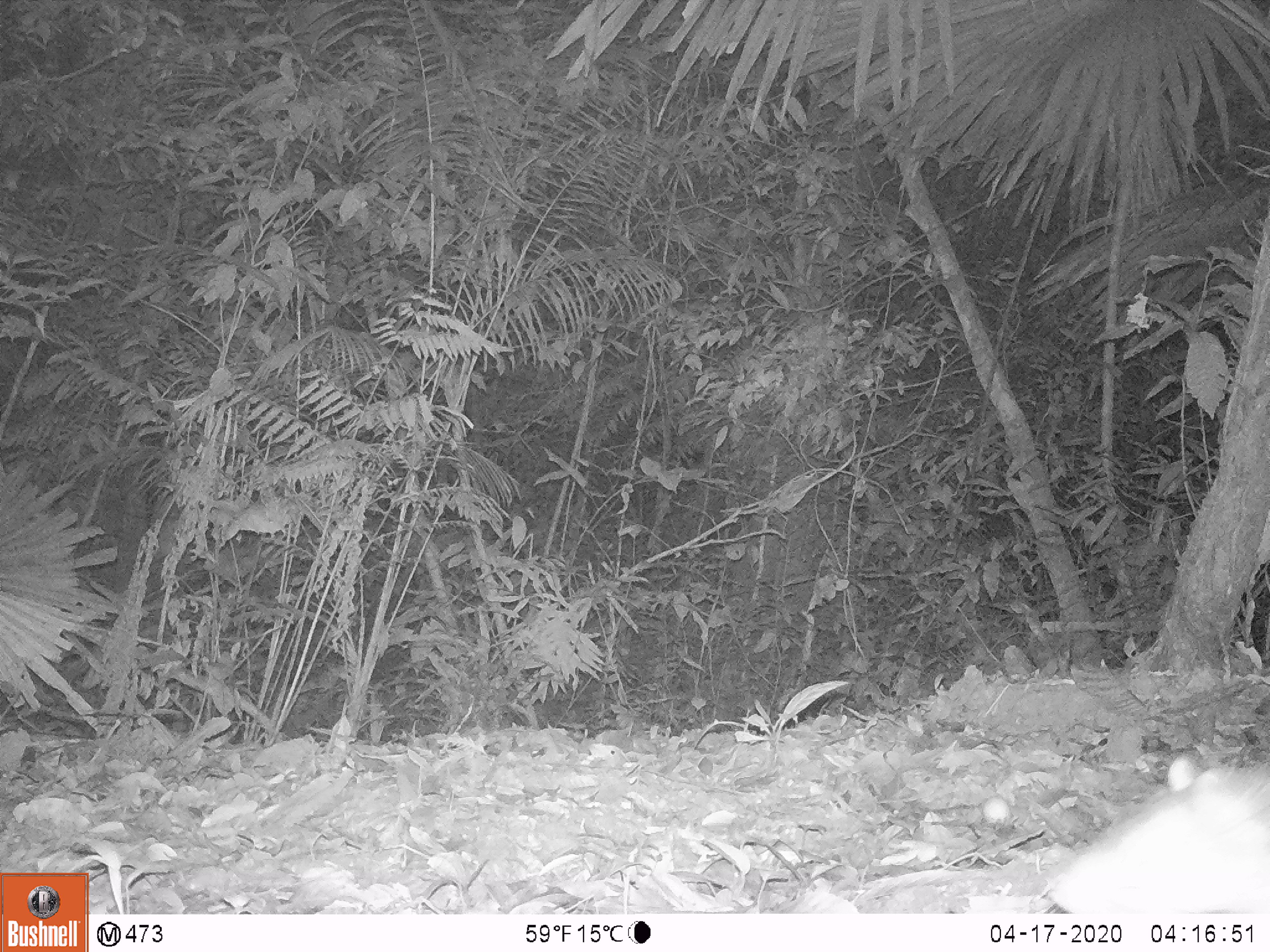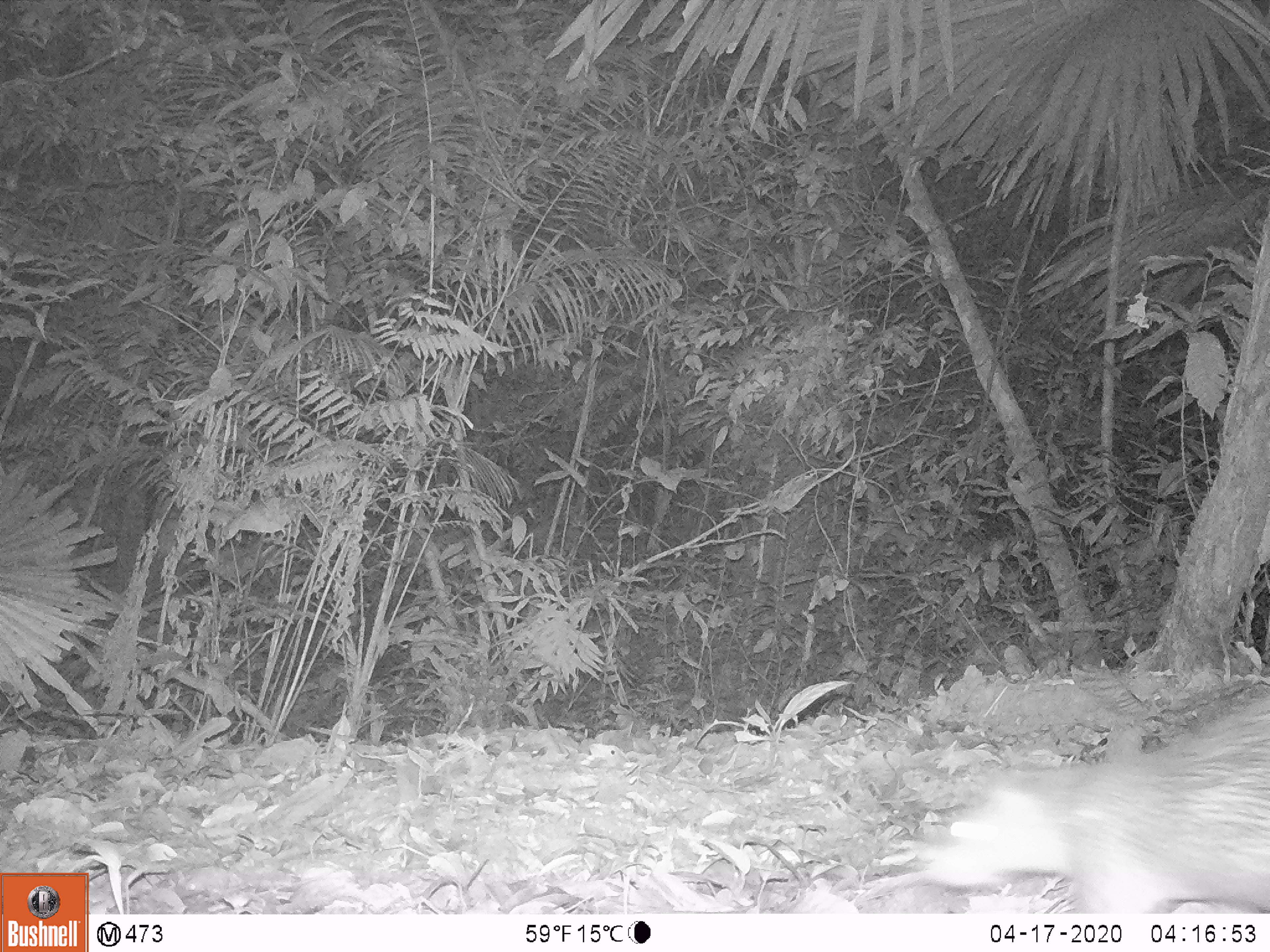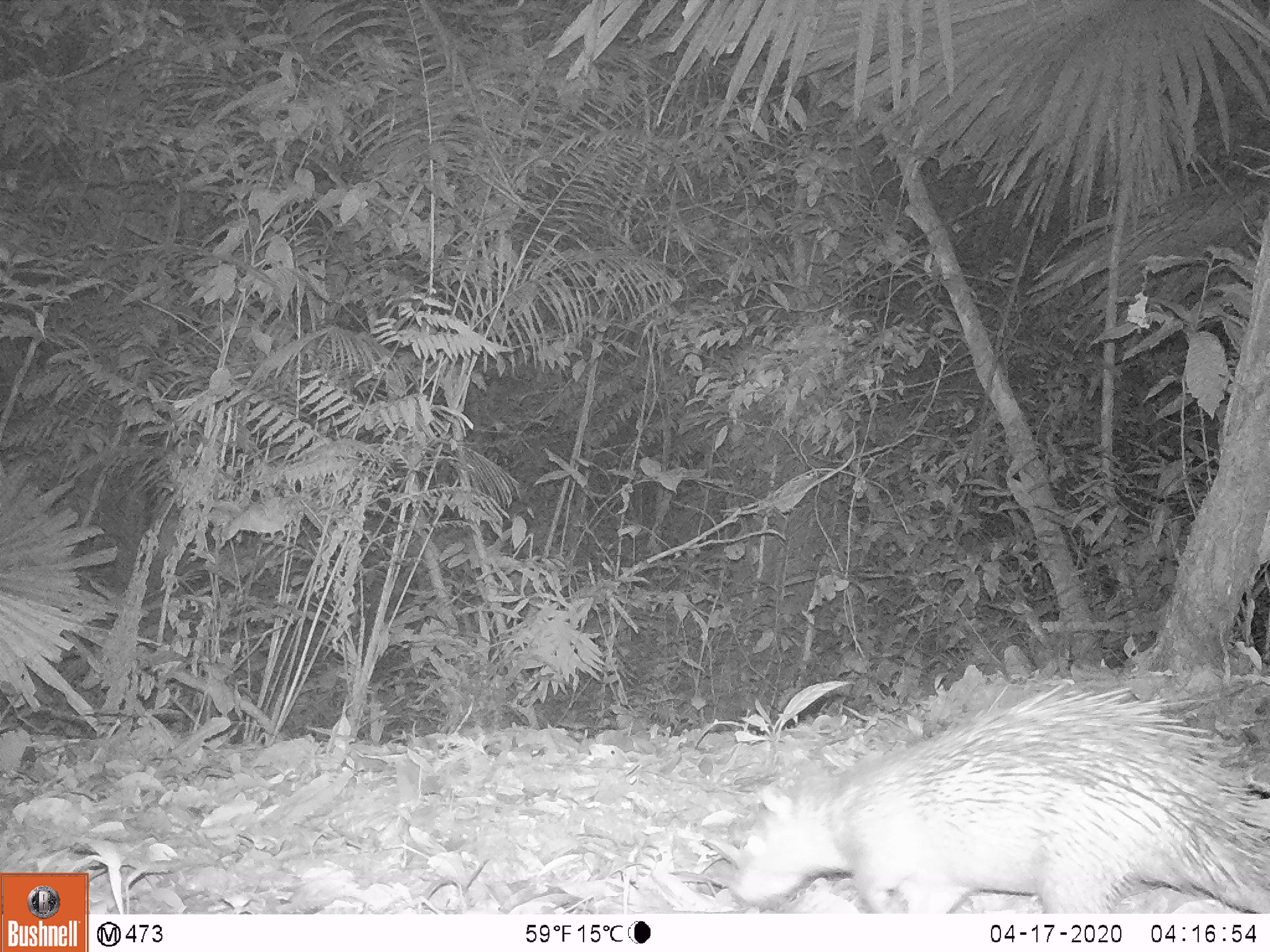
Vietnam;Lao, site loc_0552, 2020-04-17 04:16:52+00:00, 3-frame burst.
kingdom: Animalia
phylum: Chordata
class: Mammalia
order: Rodentia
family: Hystricidae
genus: Atherurus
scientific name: Atherurus macrourus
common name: asiatic brush-tailed porcupine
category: asiatic brush tailed porcupine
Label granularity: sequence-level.